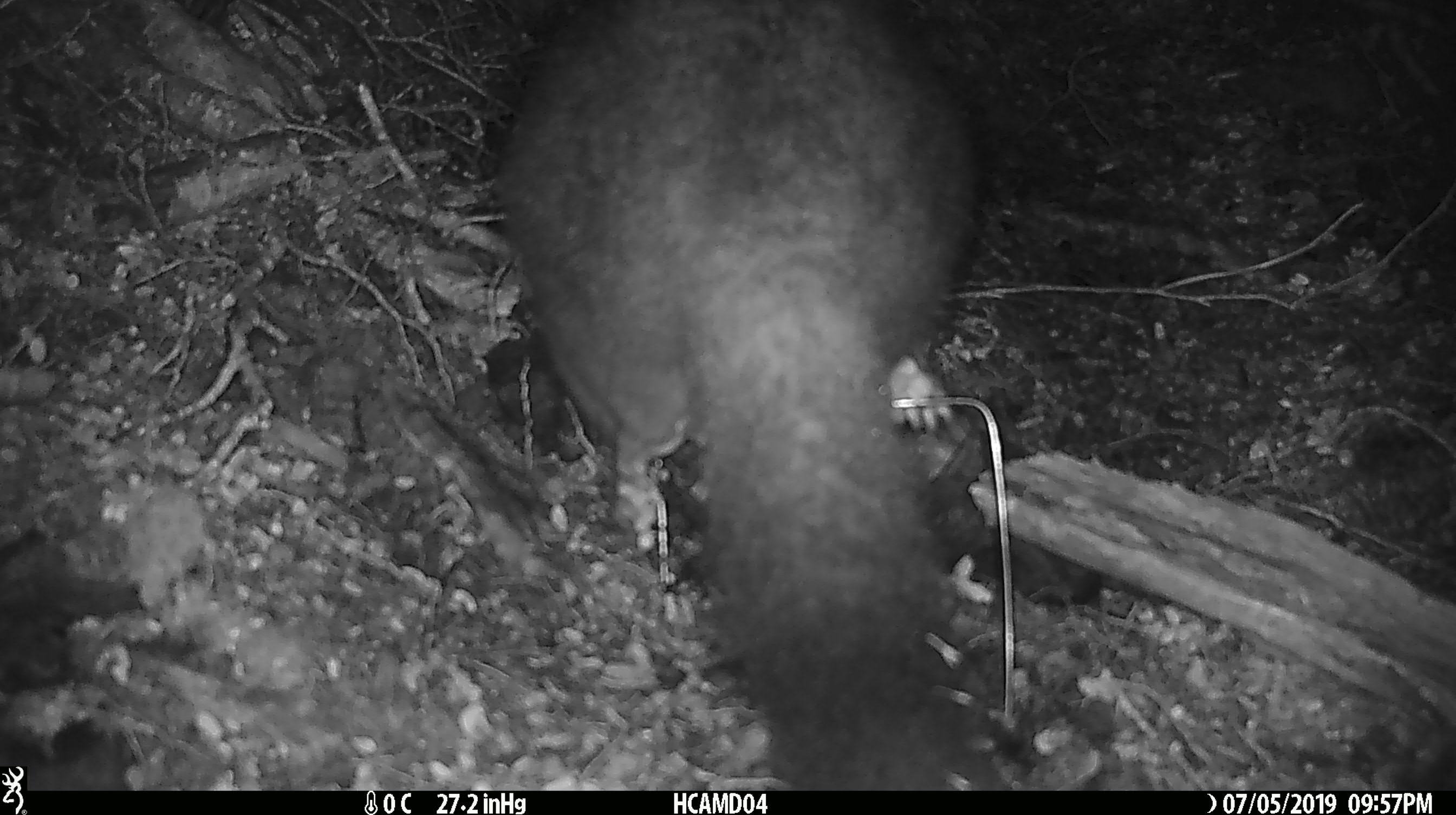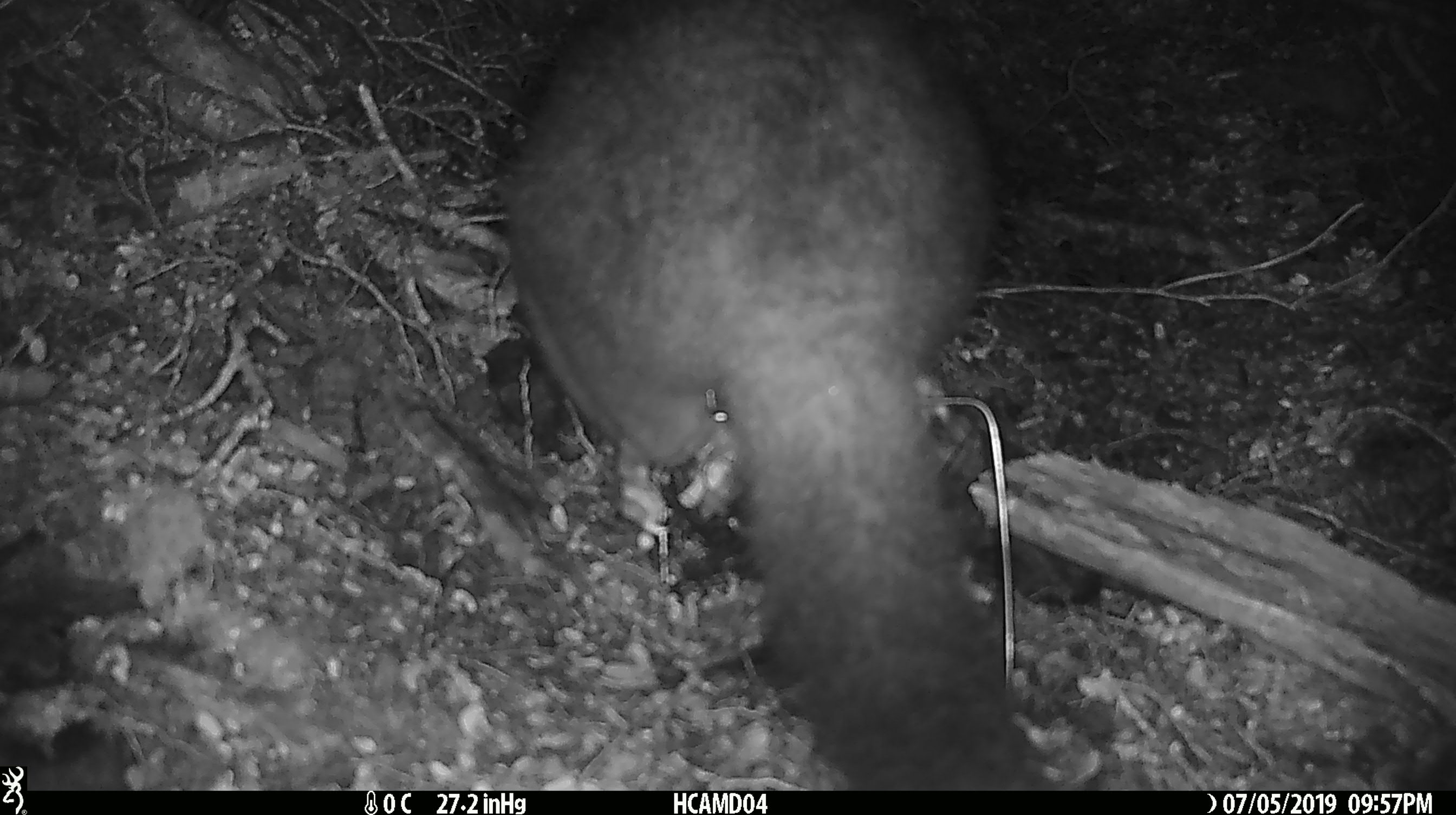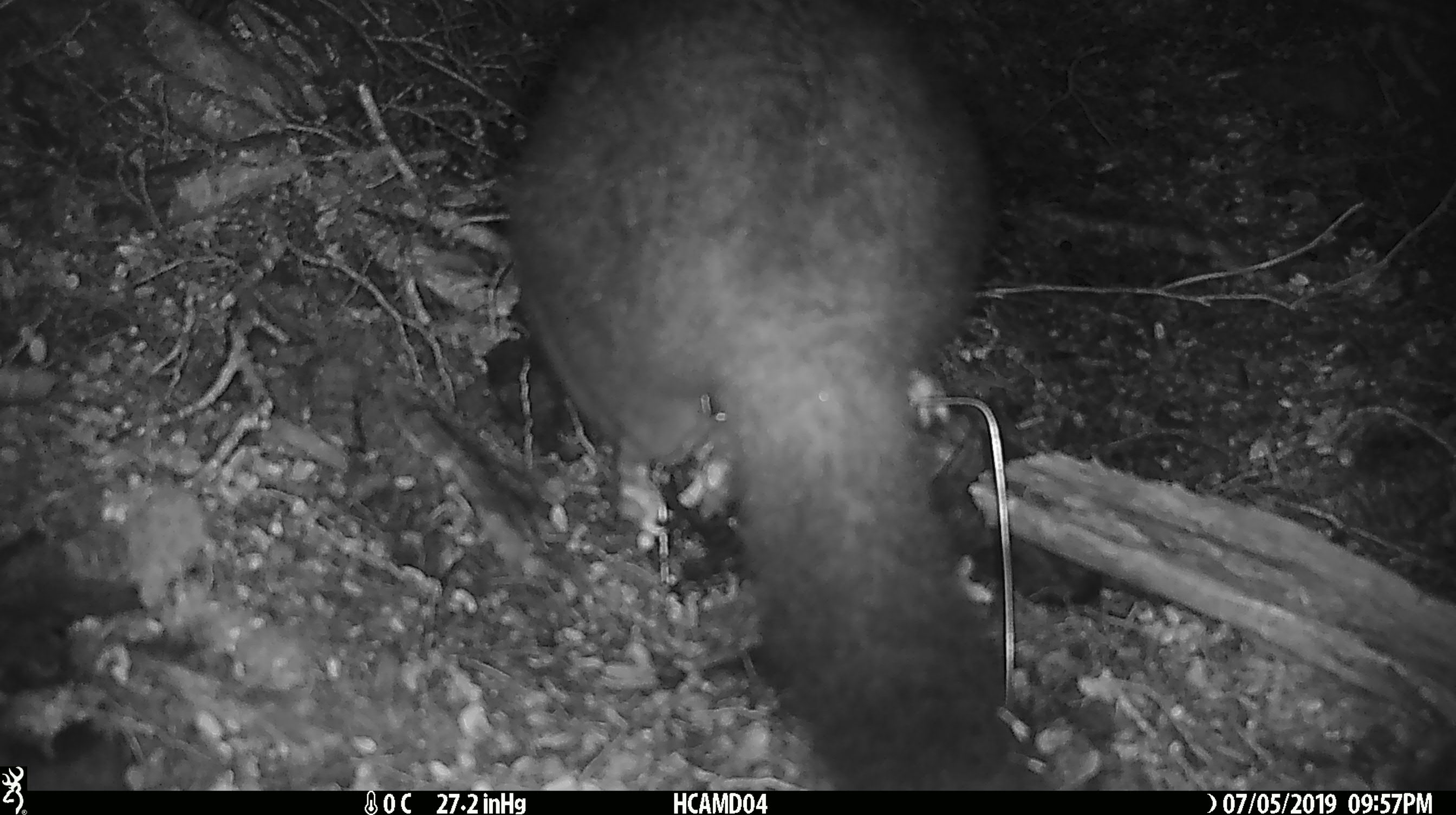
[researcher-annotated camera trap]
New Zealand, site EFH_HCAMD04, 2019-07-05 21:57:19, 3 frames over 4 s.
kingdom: Animalia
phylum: Chordata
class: Mammalia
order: Diprotodontia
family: Phalangeridae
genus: Trichosurus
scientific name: Trichosurus vulpecula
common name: common brushtail possum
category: possum